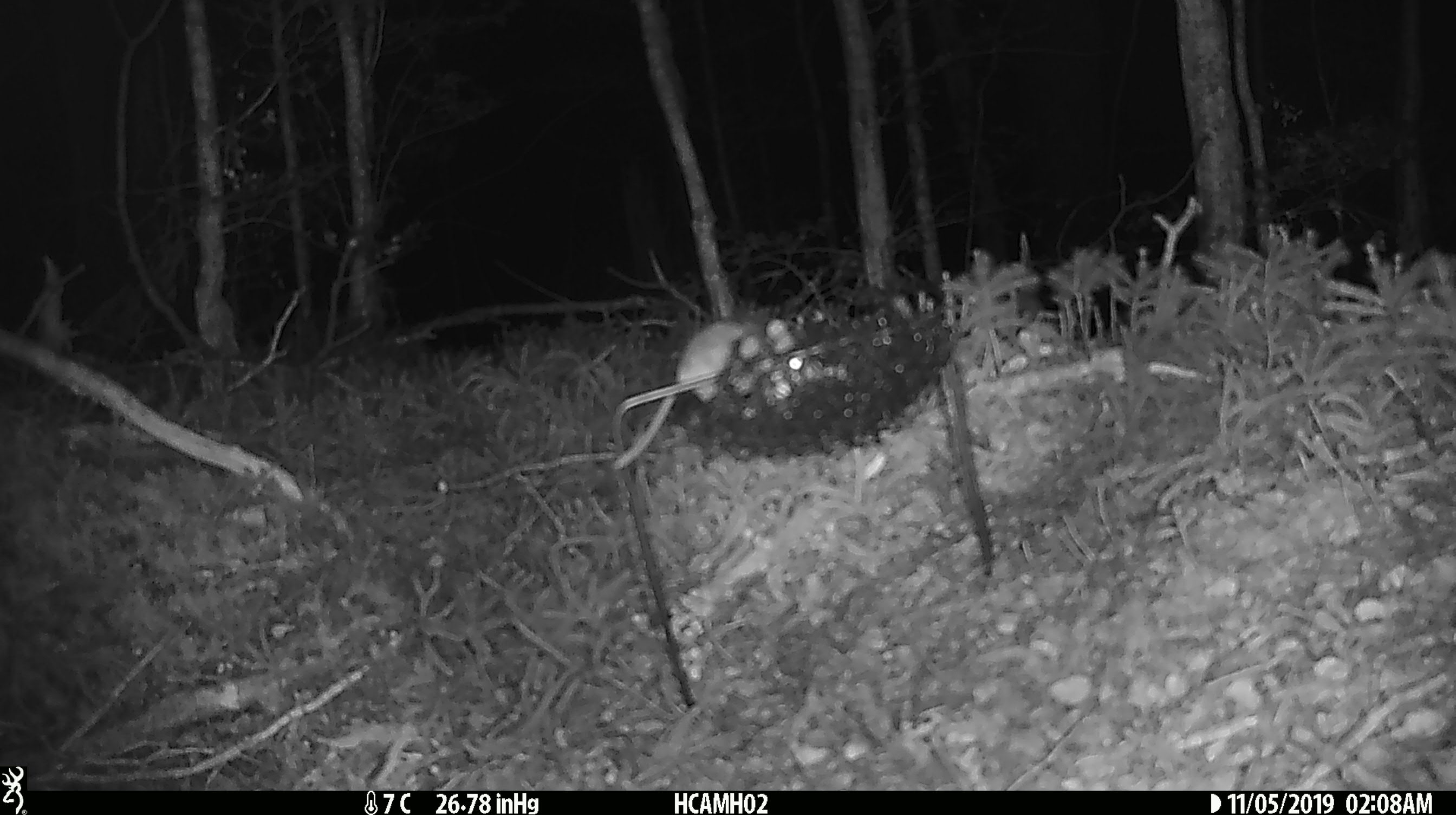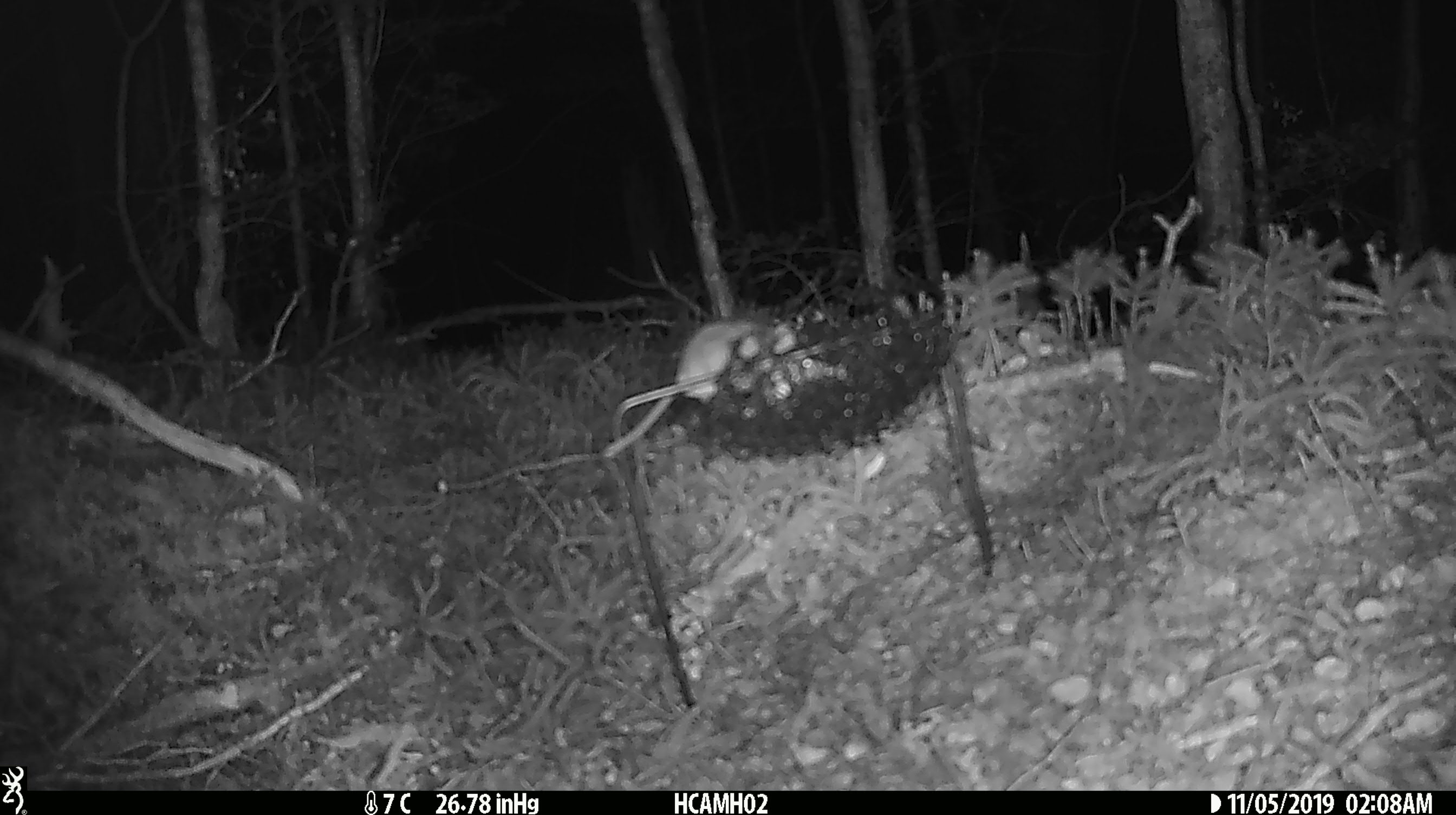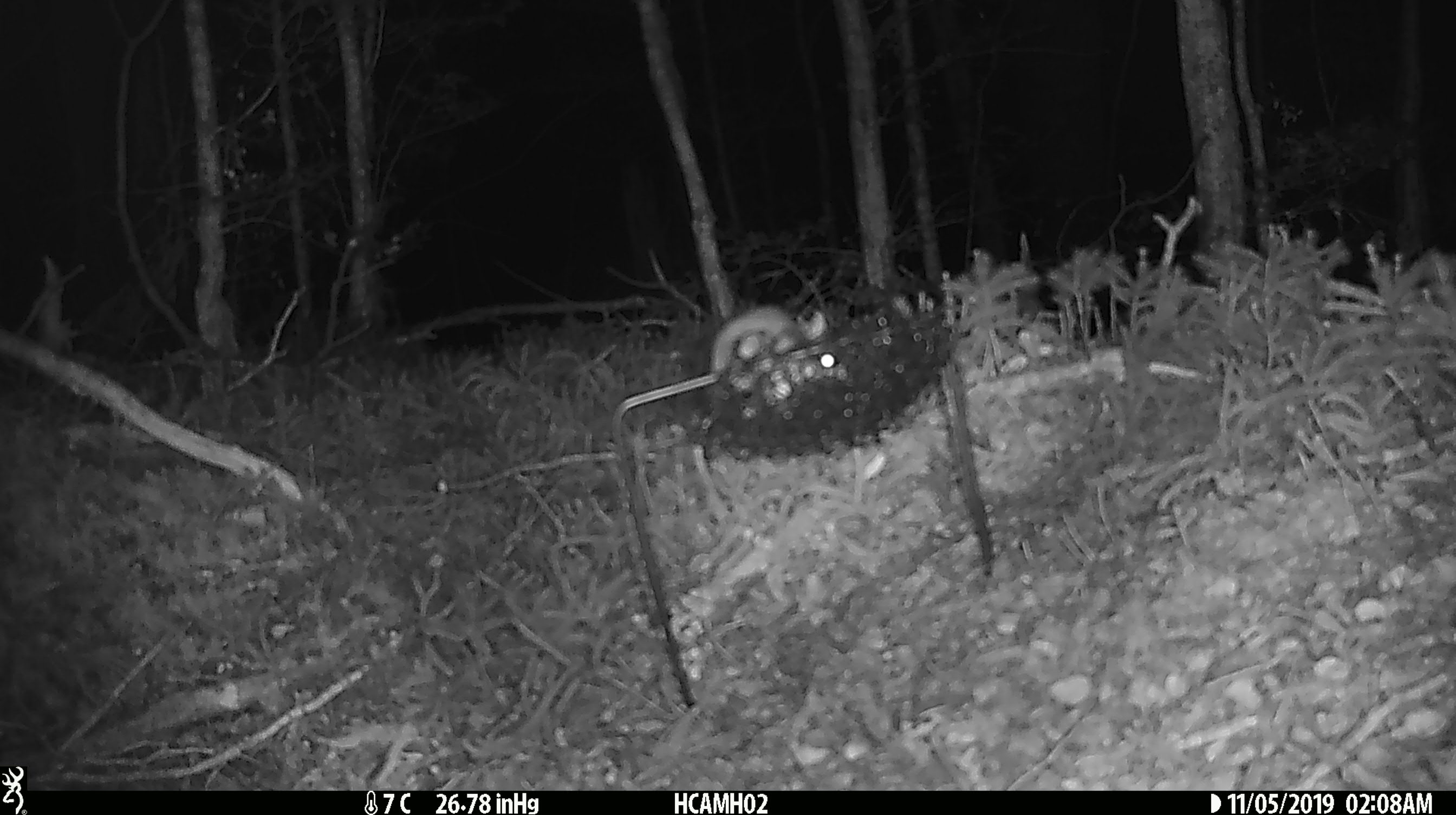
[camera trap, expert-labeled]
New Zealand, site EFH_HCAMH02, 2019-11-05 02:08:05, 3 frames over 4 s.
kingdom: Animalia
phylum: Chordata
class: Mammalia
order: Rodentia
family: Muridae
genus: Mus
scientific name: Mus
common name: mouse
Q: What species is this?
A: Mouse (Mus).